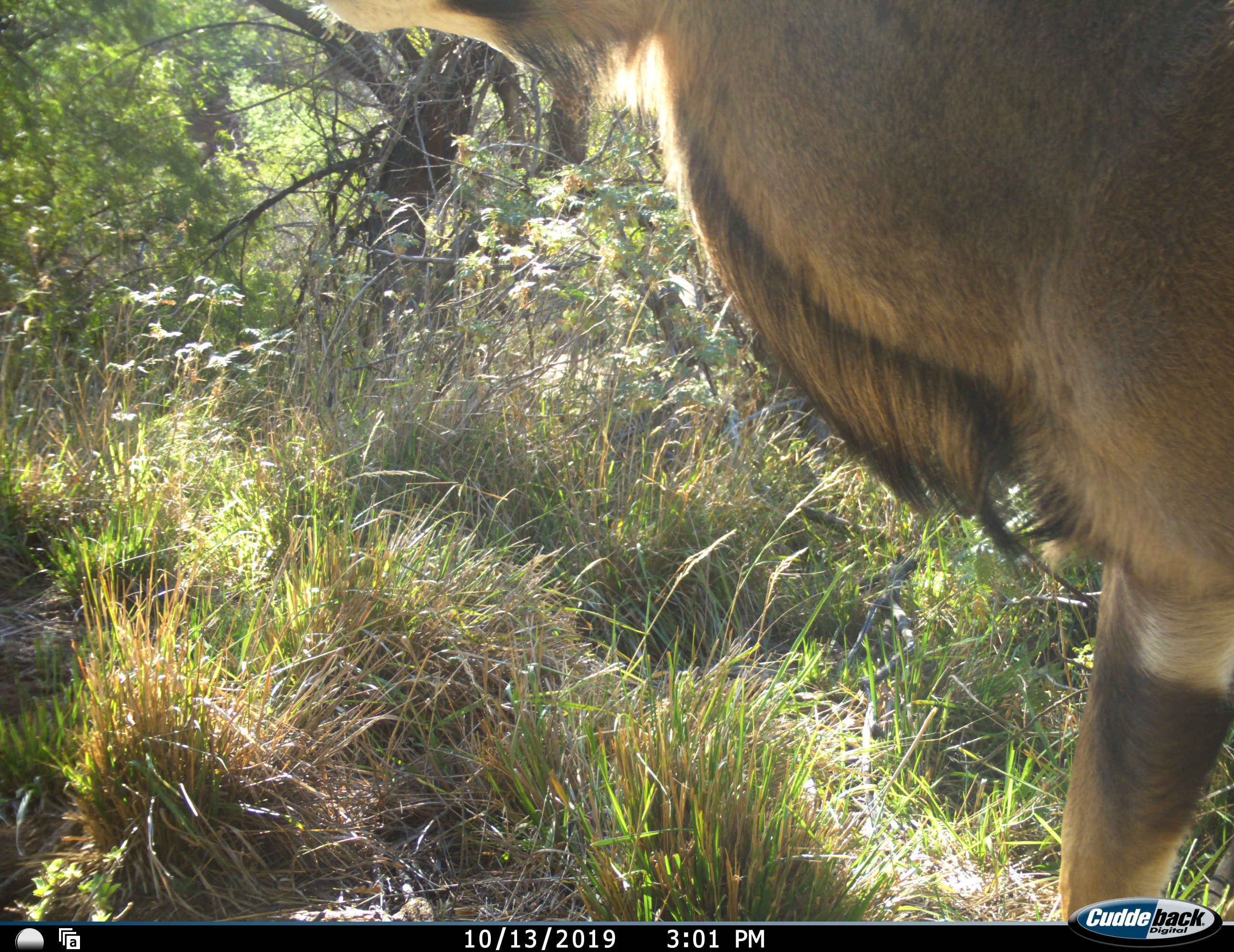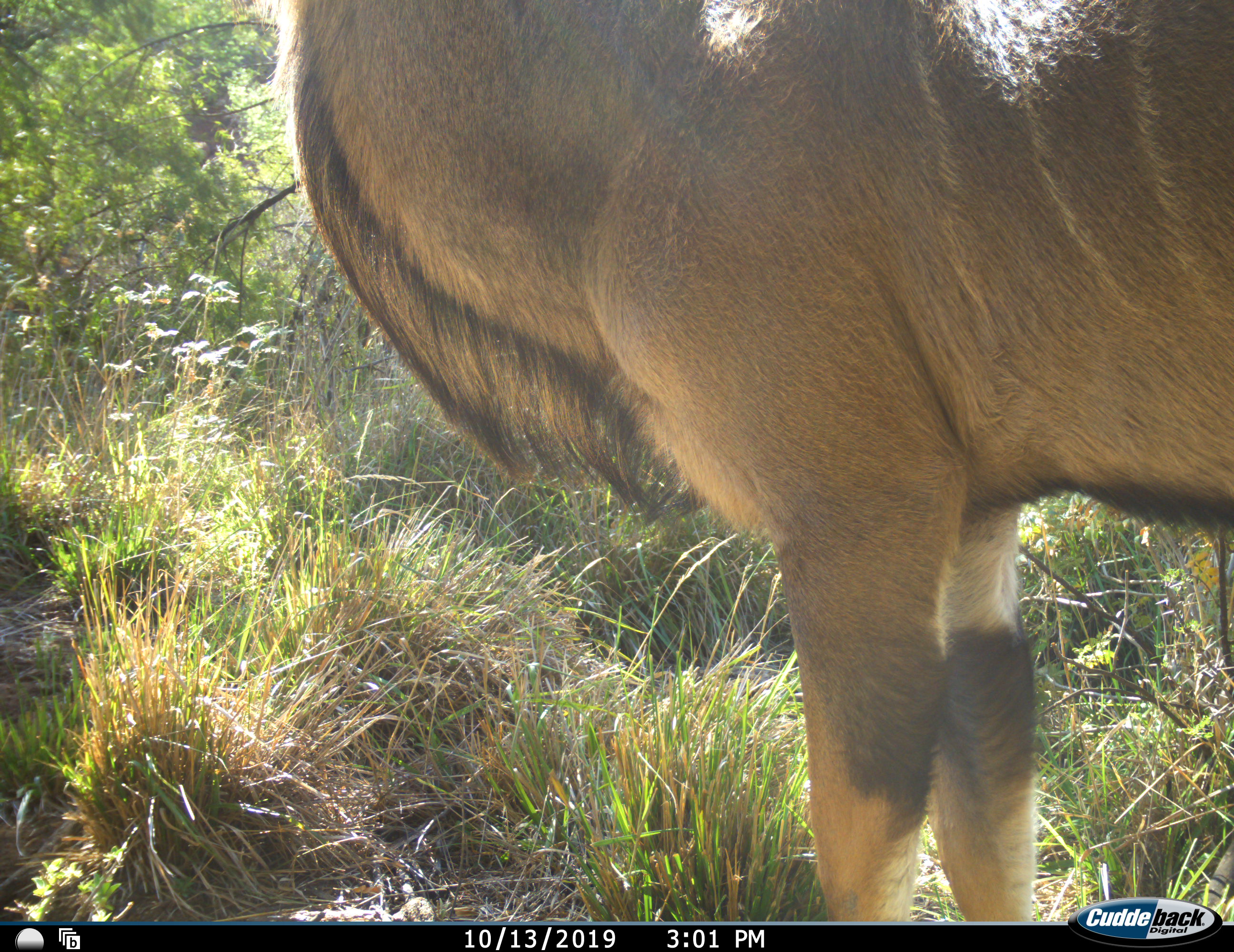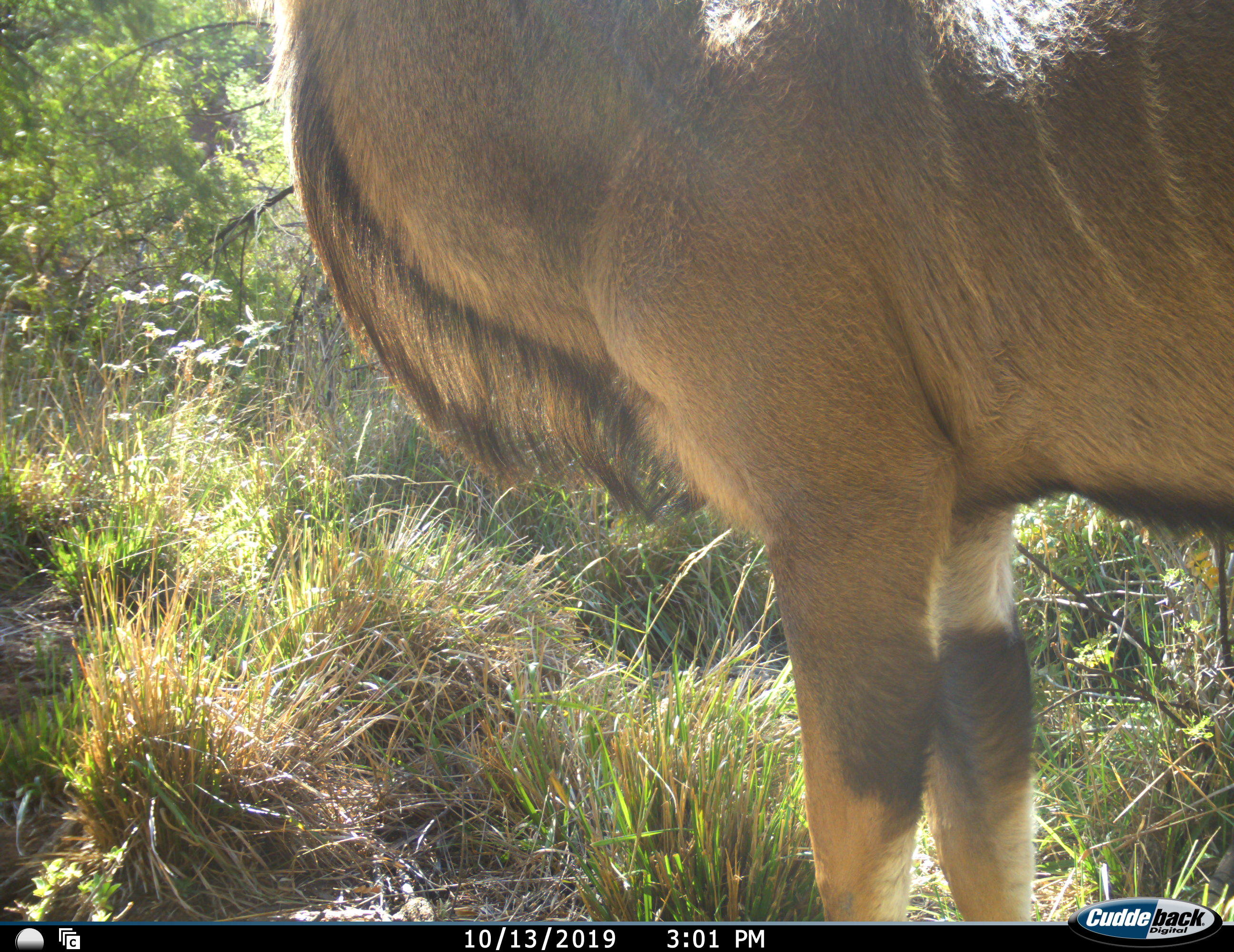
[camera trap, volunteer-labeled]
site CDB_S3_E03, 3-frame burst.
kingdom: Animalia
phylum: Chordata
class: Mammalia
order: Artiodactyla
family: Bovidae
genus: Tragelaphus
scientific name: Tragelaphus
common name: kudu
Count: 1.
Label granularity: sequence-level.